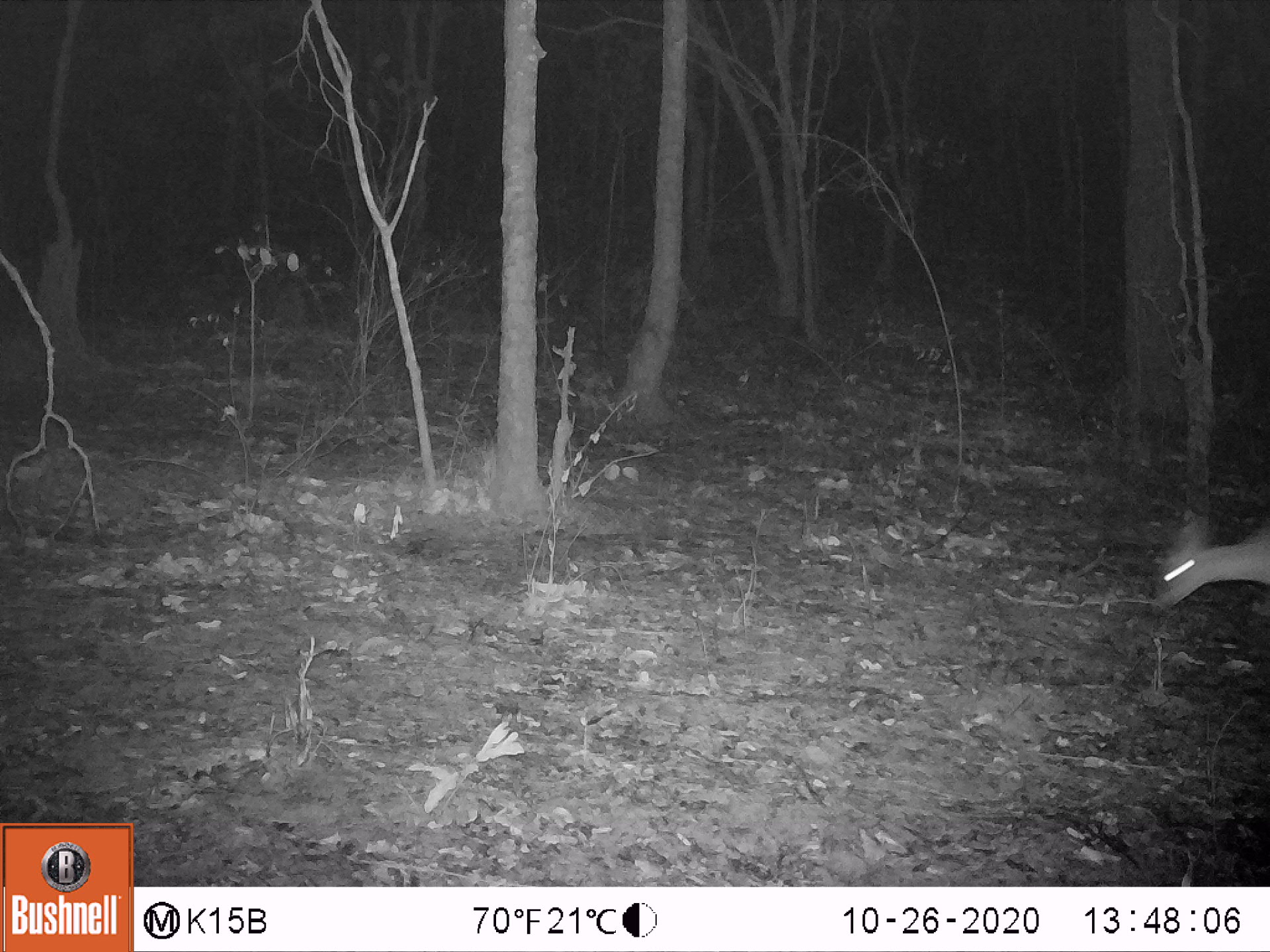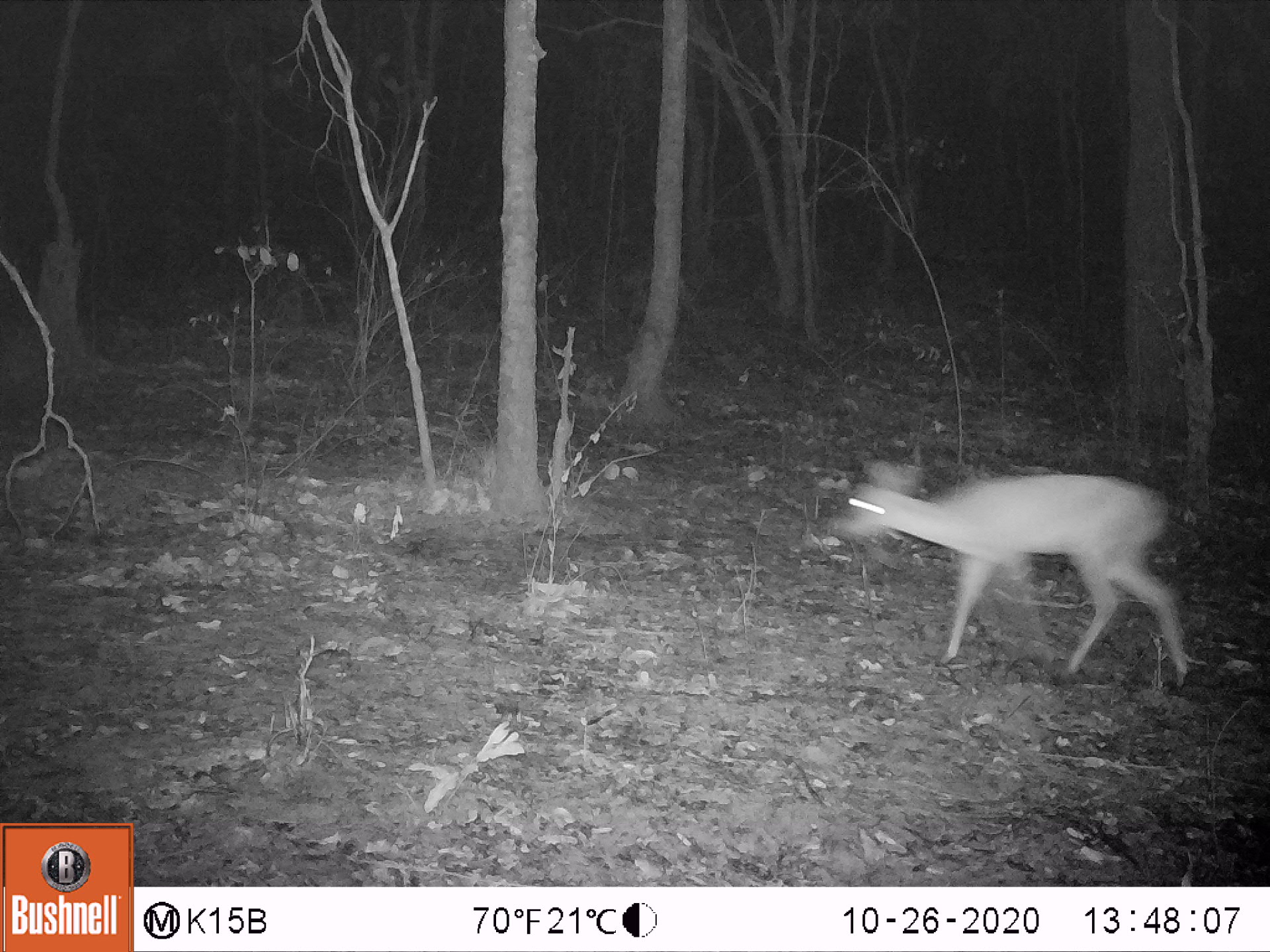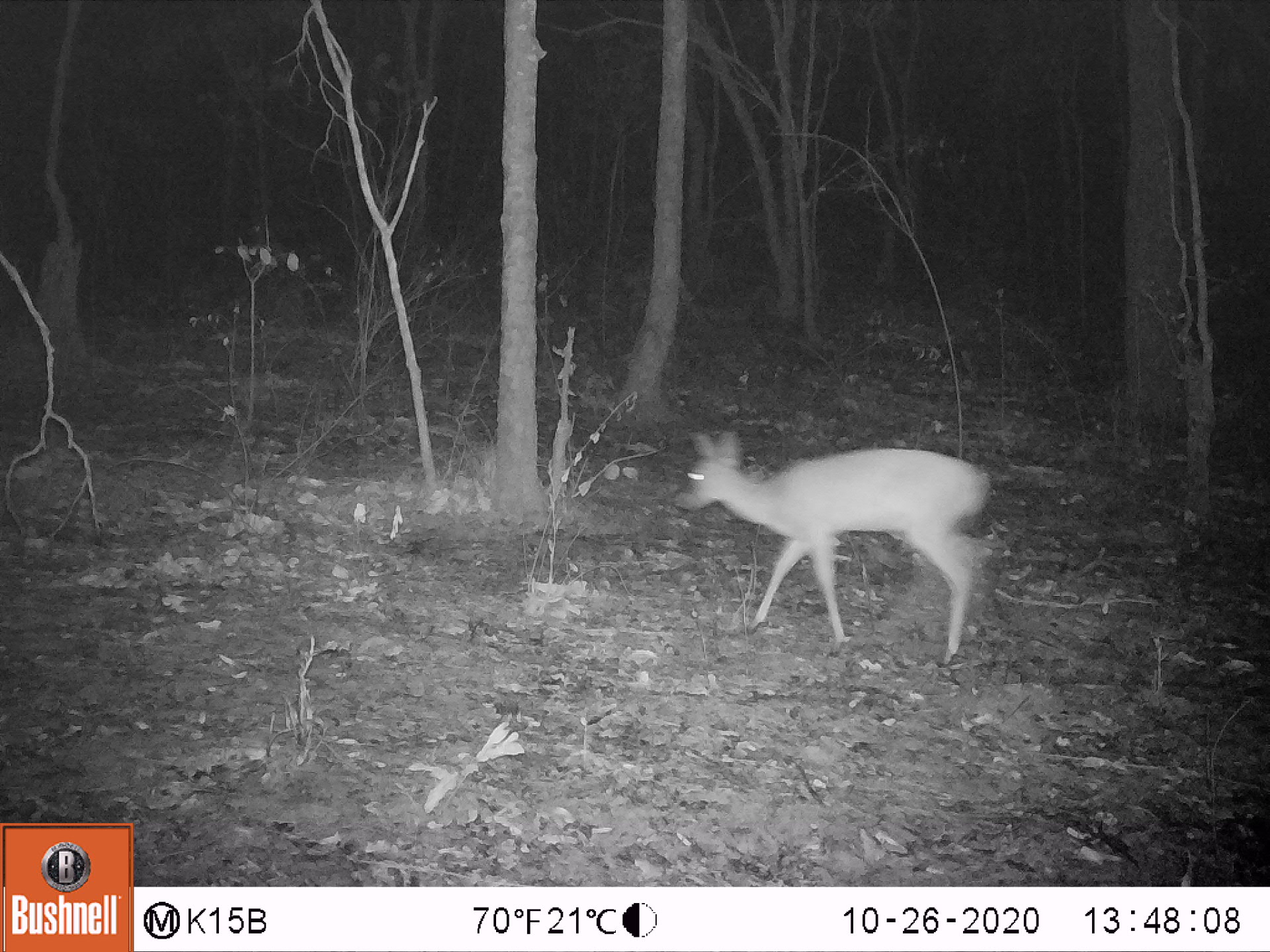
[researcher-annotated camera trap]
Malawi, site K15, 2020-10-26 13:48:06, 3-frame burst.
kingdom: Animalia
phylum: Chordata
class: Mammalia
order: Artiodactyla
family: Bovidae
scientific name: Antilopinae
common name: small antelope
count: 1